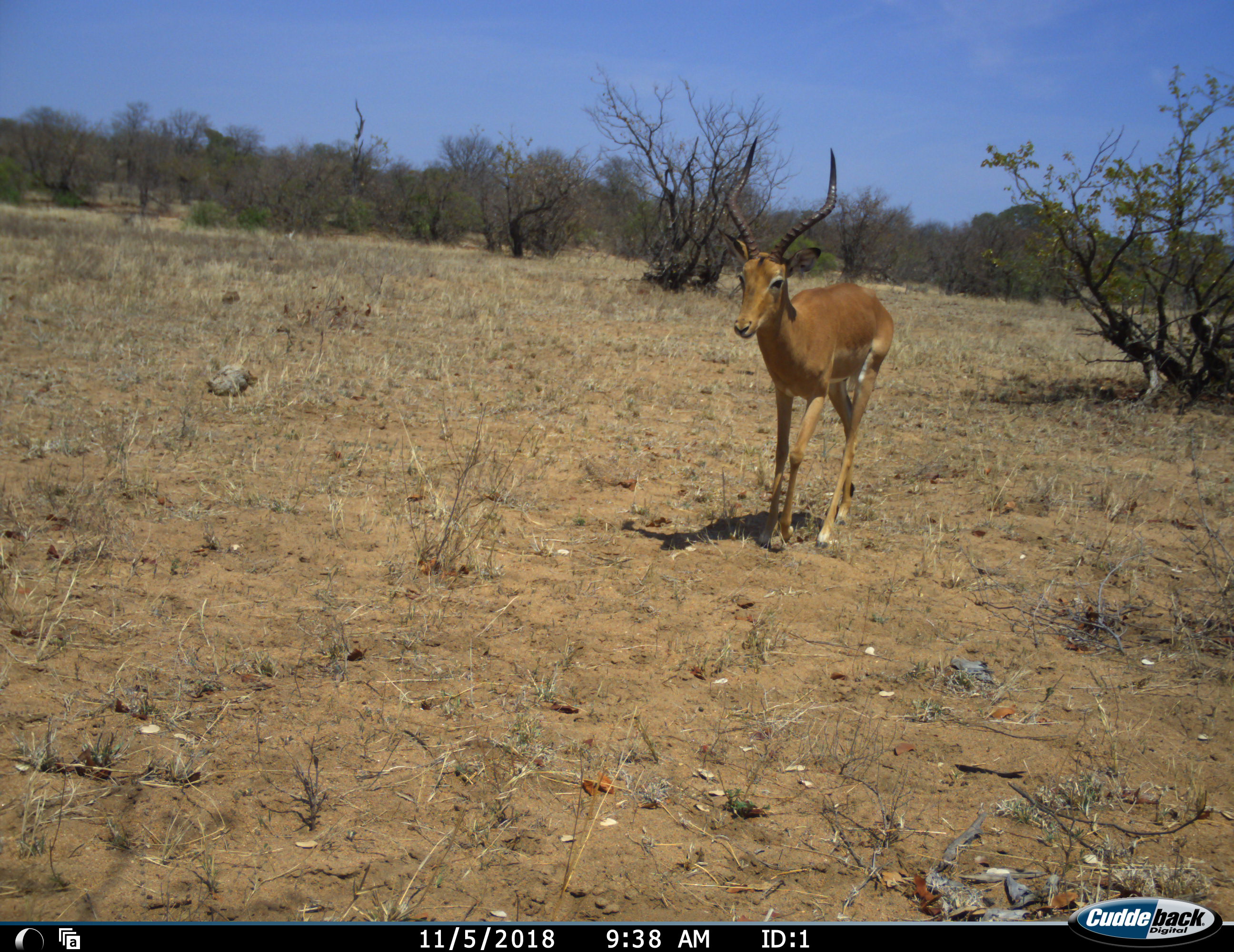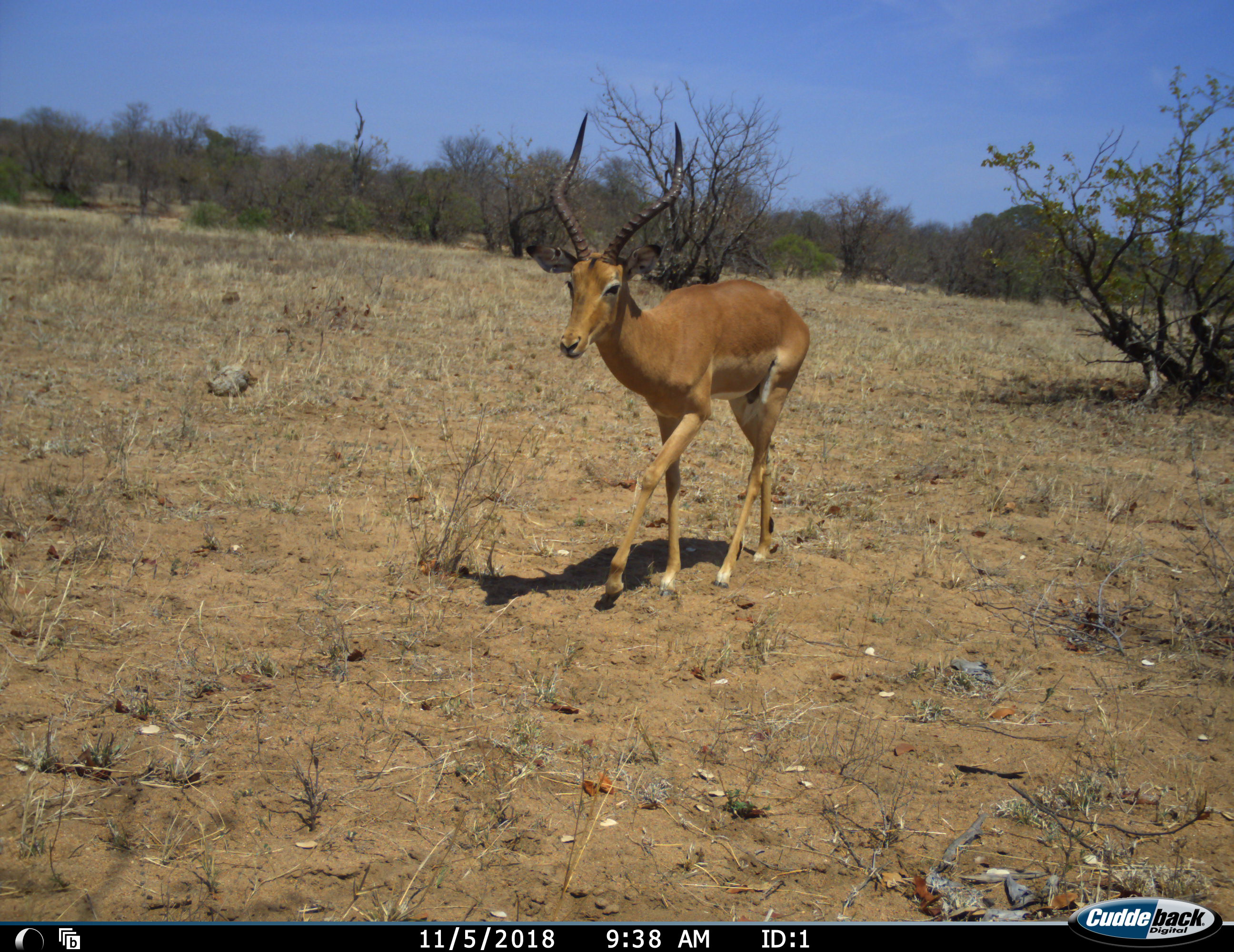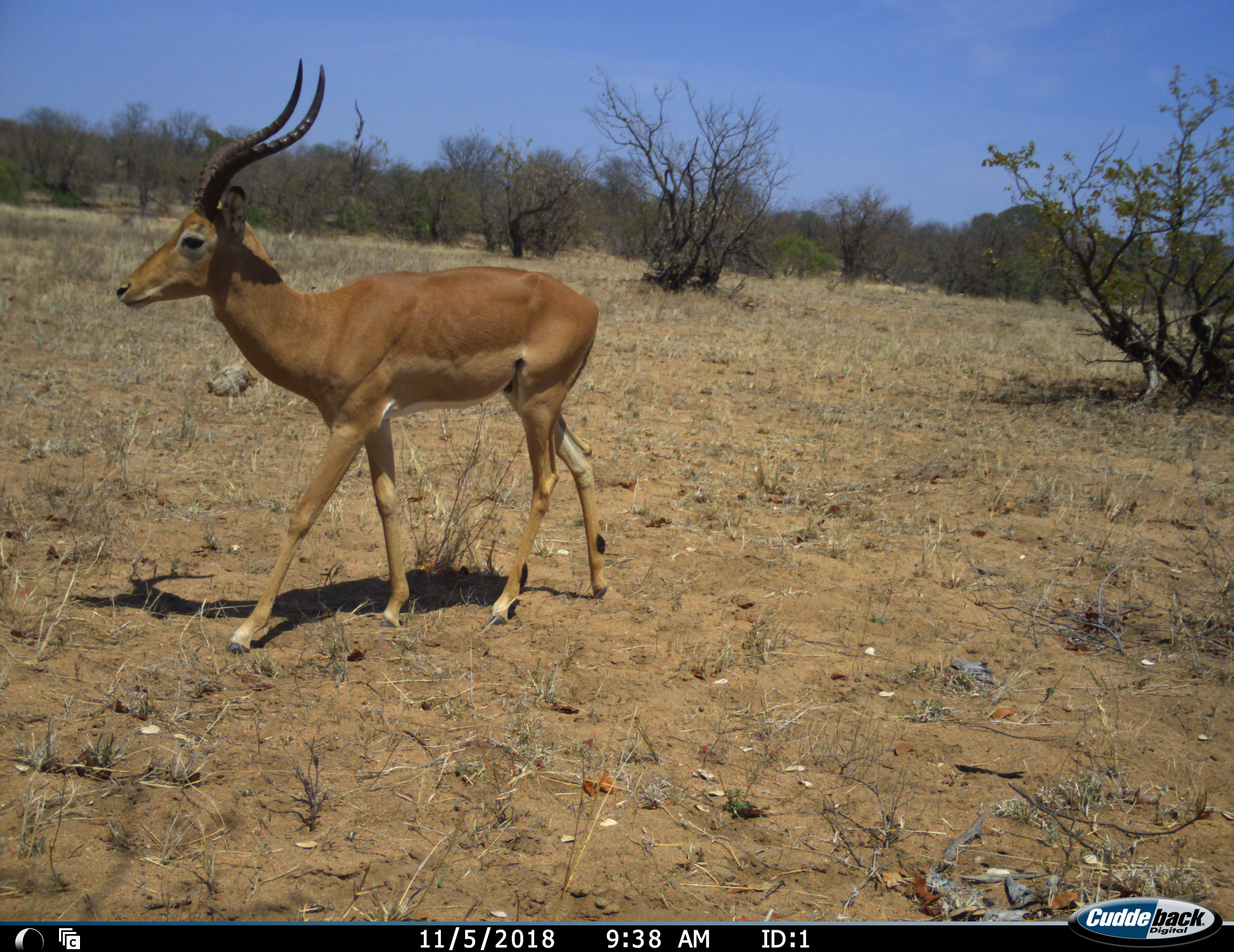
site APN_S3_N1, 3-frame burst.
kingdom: Animalia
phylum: Chordata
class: Mammalia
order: Artiodactyla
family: Bovidae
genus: Aepyceros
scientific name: Aepyceros melampus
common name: impala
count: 1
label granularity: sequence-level